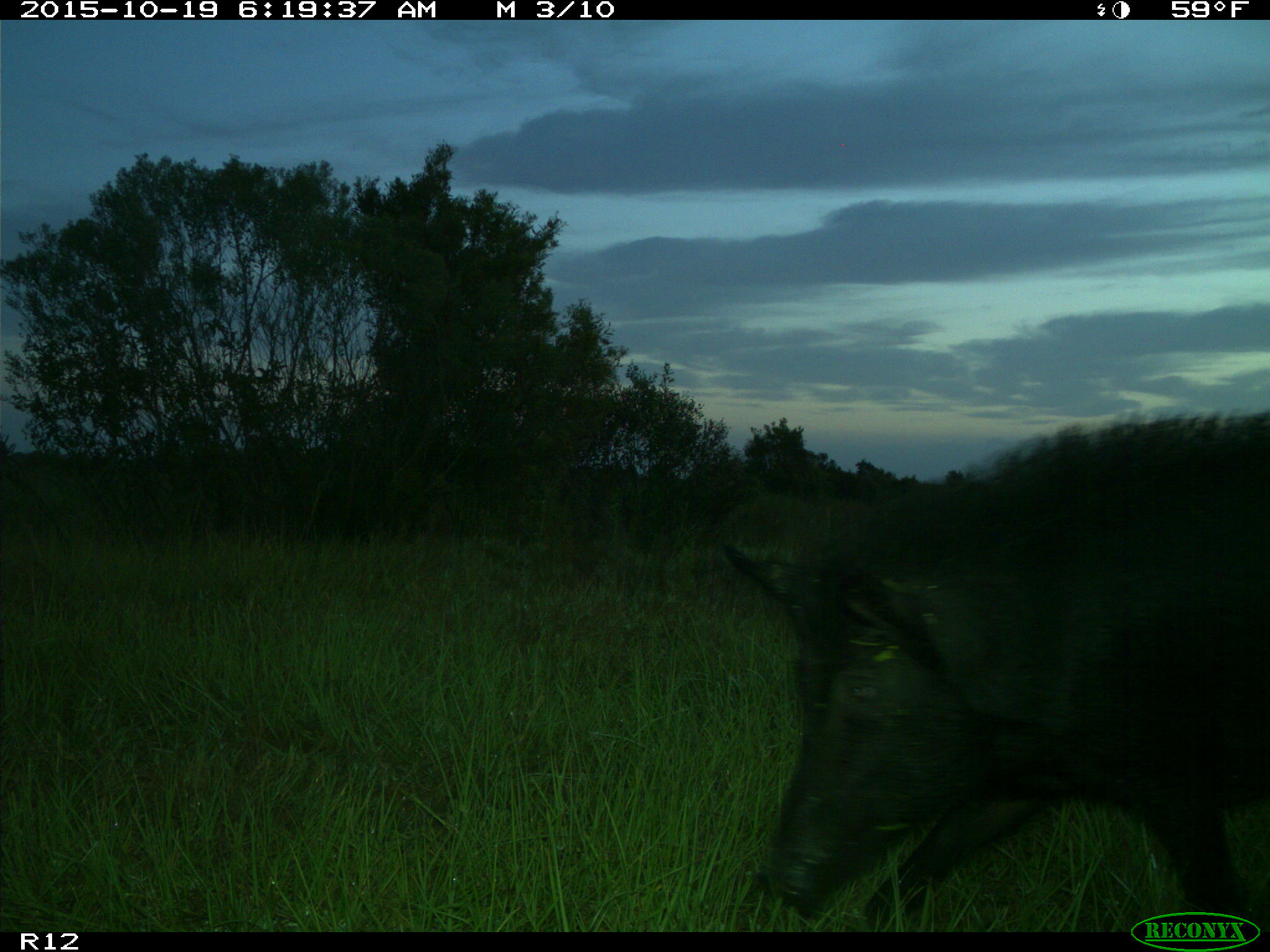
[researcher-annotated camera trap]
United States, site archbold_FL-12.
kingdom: Animalia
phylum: Chordata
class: Mammalia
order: Artiodactyla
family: Suidae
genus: Sus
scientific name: Sus scrofa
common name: wild boar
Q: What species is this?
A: Sus scrofa (wild boar).